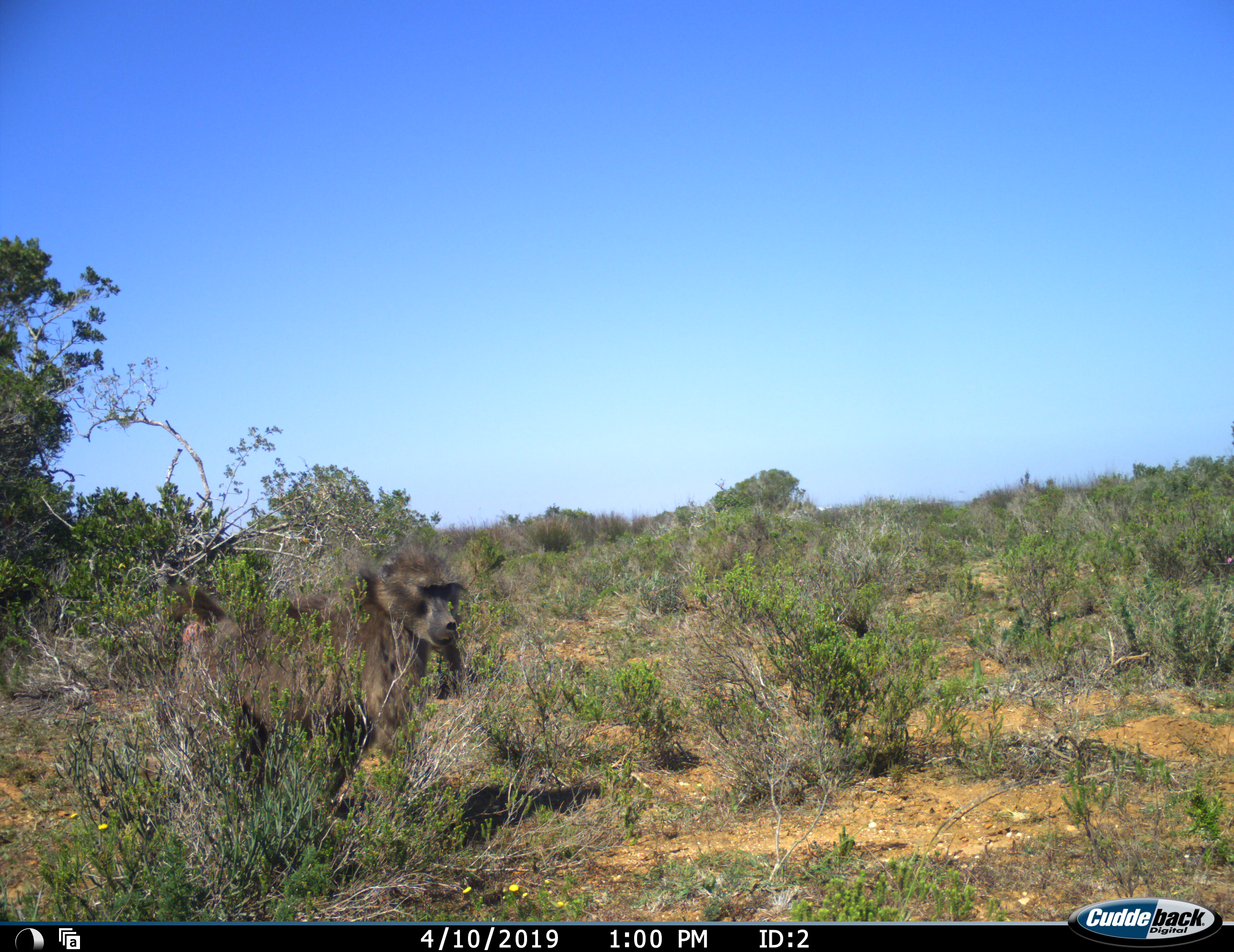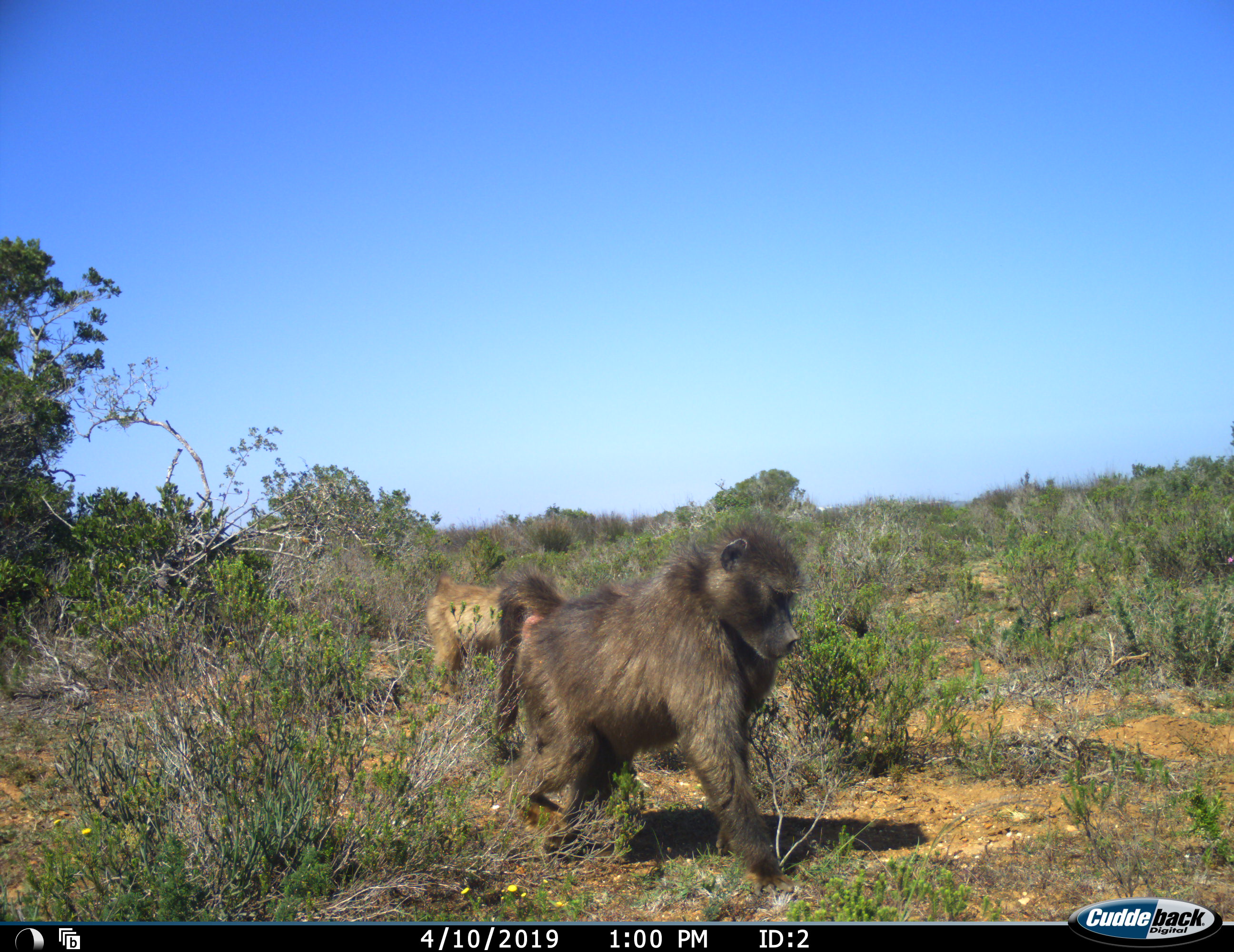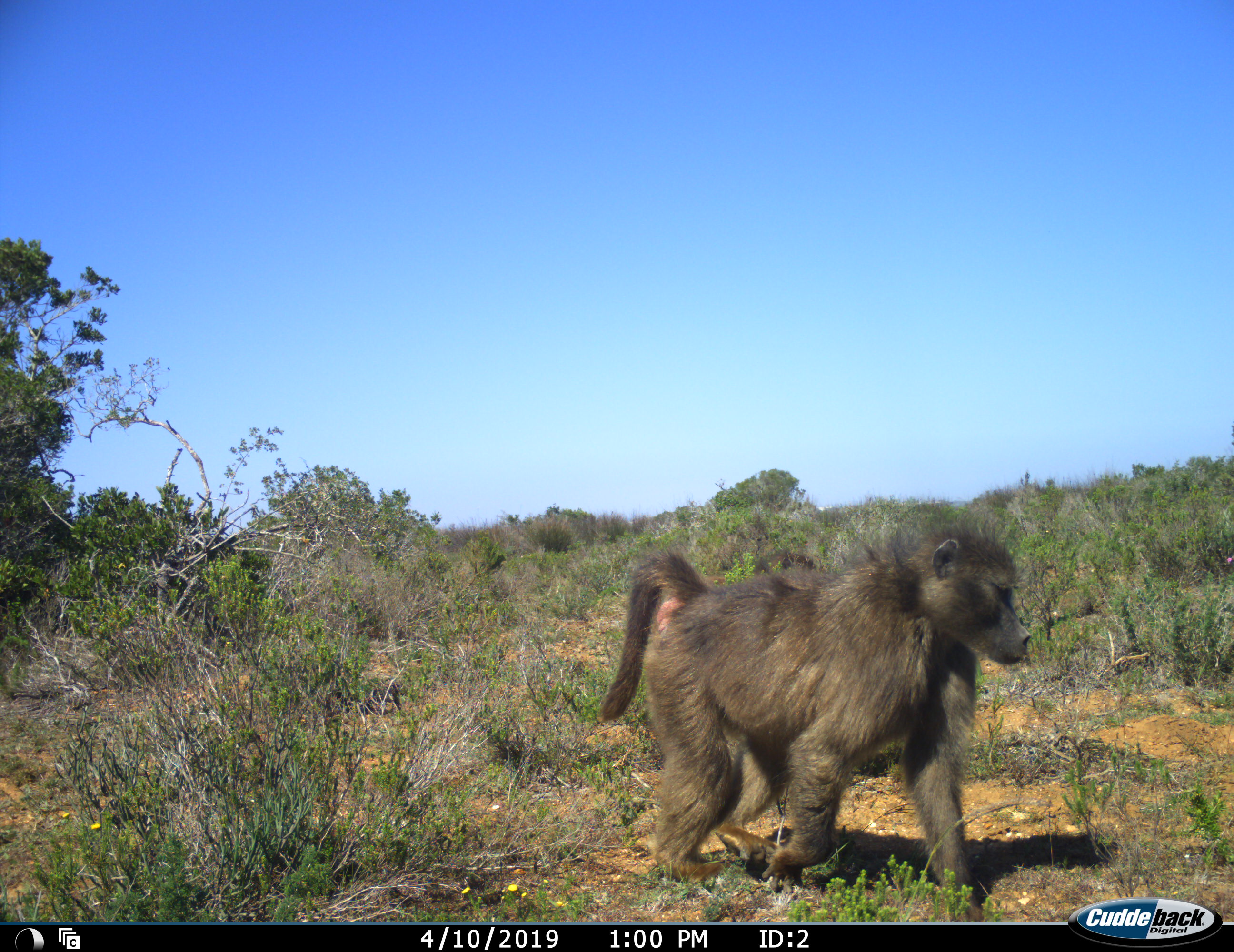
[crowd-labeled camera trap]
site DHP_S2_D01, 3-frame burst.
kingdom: Animalia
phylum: Chordata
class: Mammalia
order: Primates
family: Cercopithecidae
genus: Papio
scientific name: Papio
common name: baboon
Baboon (Papio), count 2. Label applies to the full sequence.